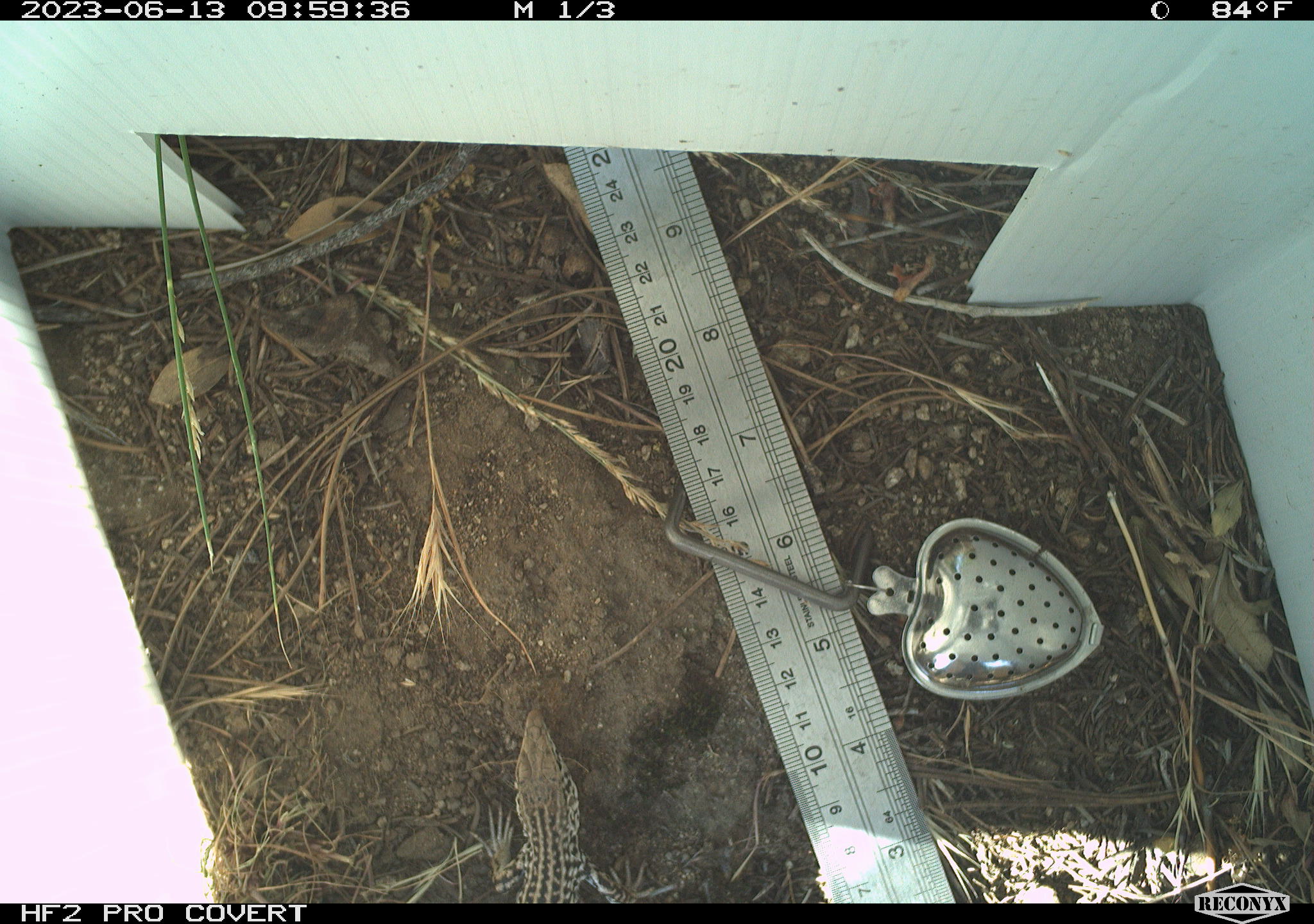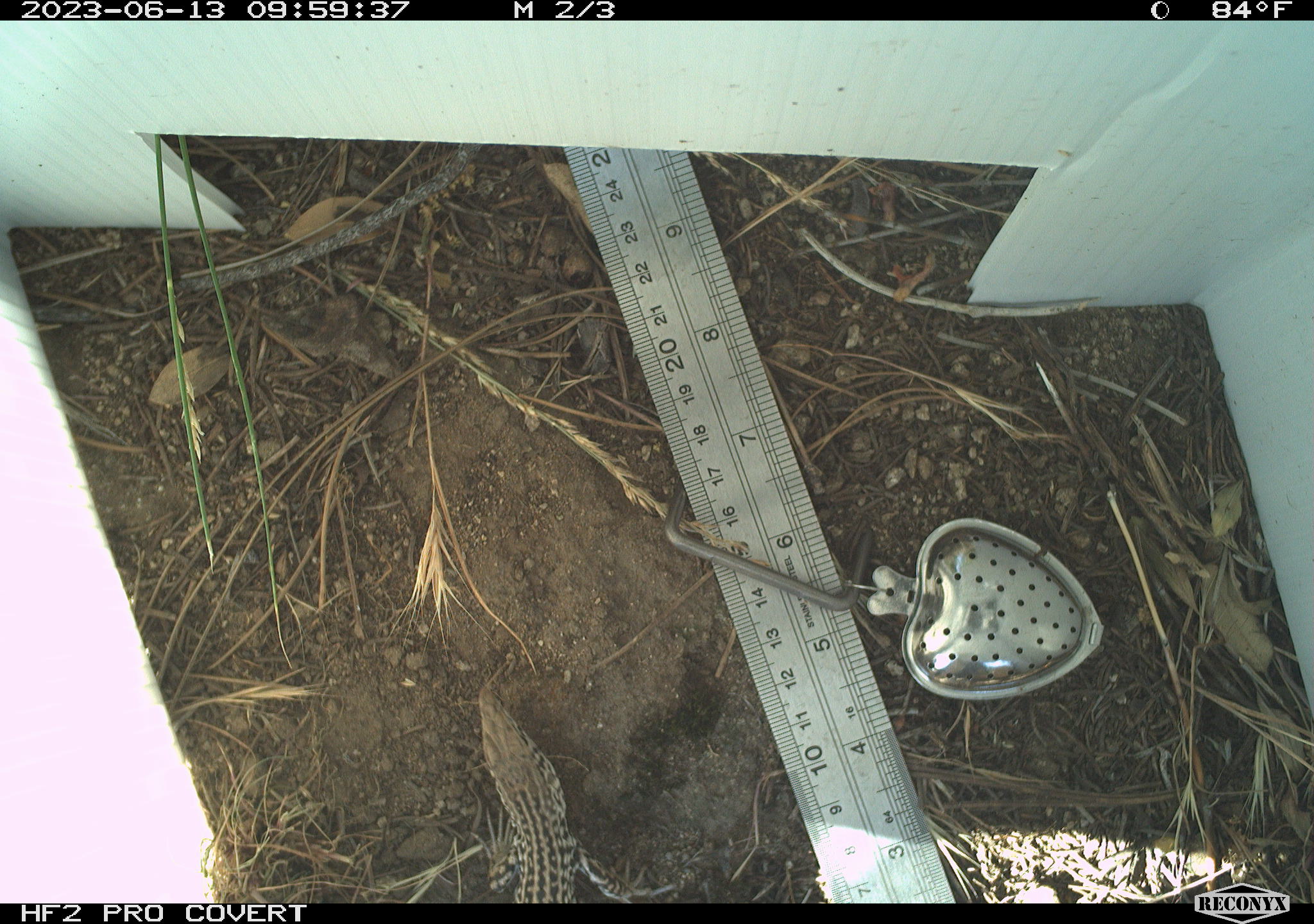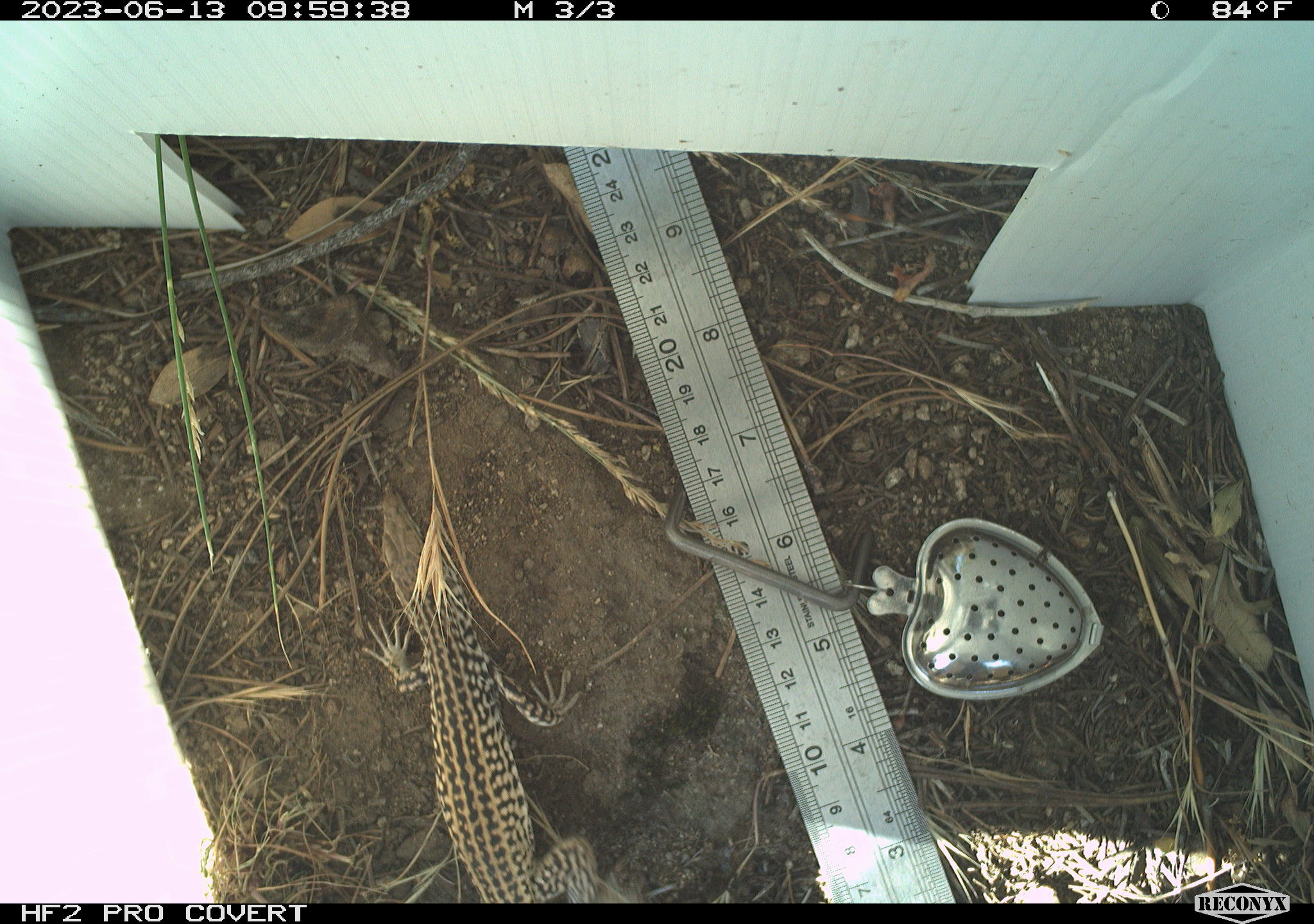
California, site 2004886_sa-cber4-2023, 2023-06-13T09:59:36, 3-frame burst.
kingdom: Animalia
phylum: Chordata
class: Reptilia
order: Squamata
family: Teiidae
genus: Aspidoscelis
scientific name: Aspidoscelis tigris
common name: western whiptail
Western whiptail (Aspidoscelis tigris).